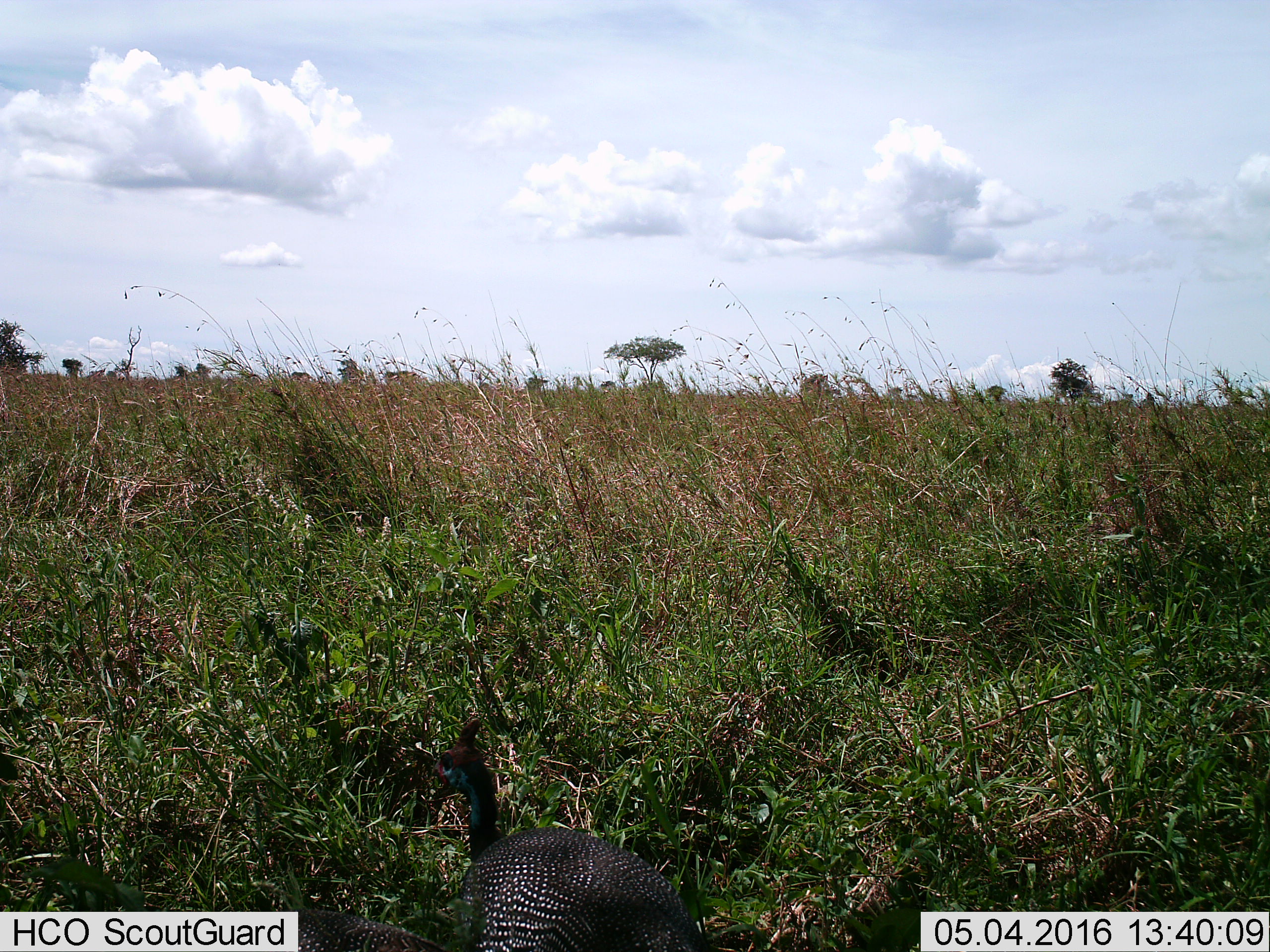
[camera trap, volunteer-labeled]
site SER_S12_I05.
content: unidentified animal